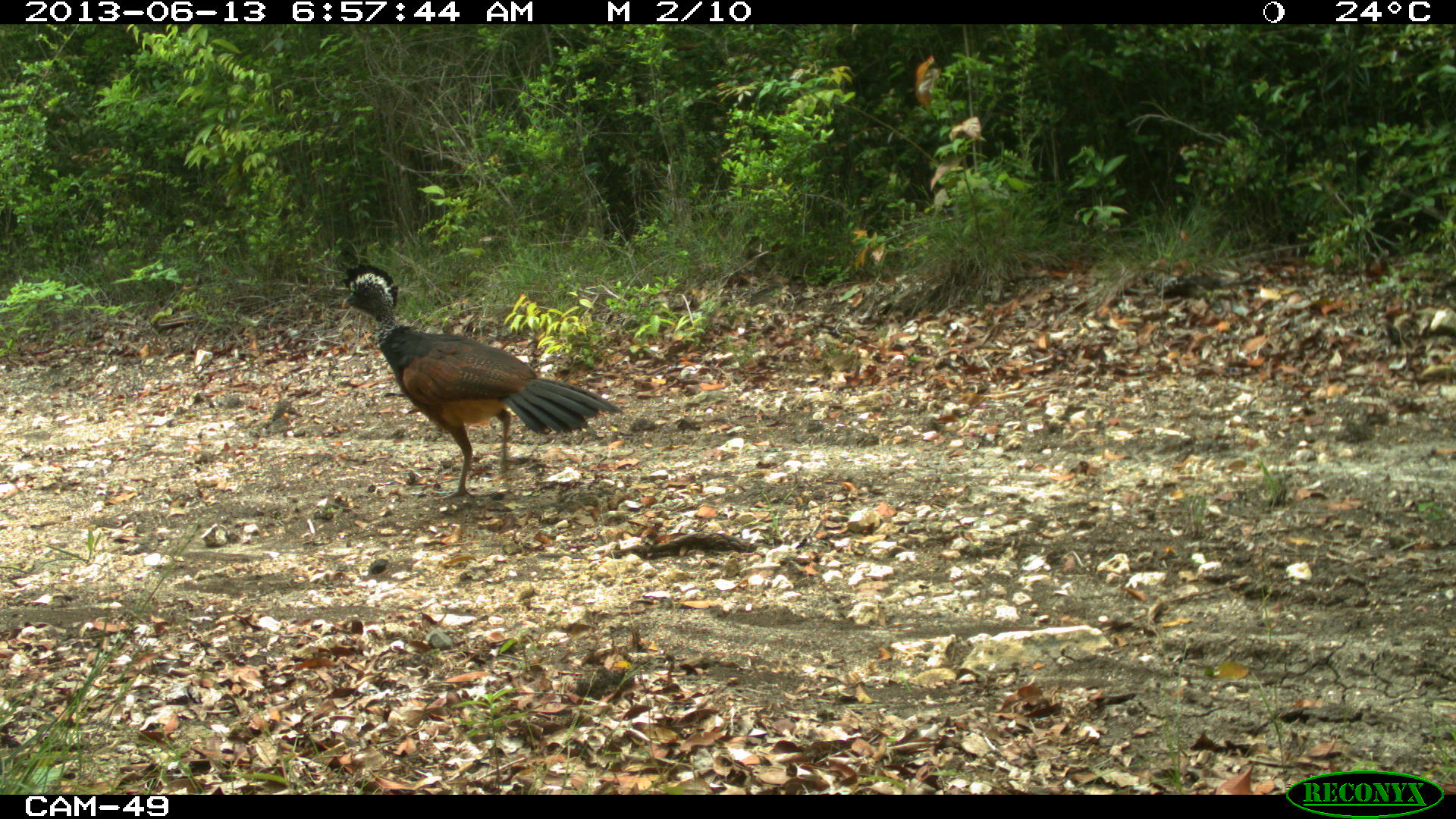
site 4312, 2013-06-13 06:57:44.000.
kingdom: Animalia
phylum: Chordata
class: Aves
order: Galliformes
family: Cracidae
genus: Crax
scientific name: Crax rubra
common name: great curassow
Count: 1.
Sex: female.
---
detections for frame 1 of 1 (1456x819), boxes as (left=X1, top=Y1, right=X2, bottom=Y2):
crax rubra: (left=341, top=261, right=626, bottom=501)